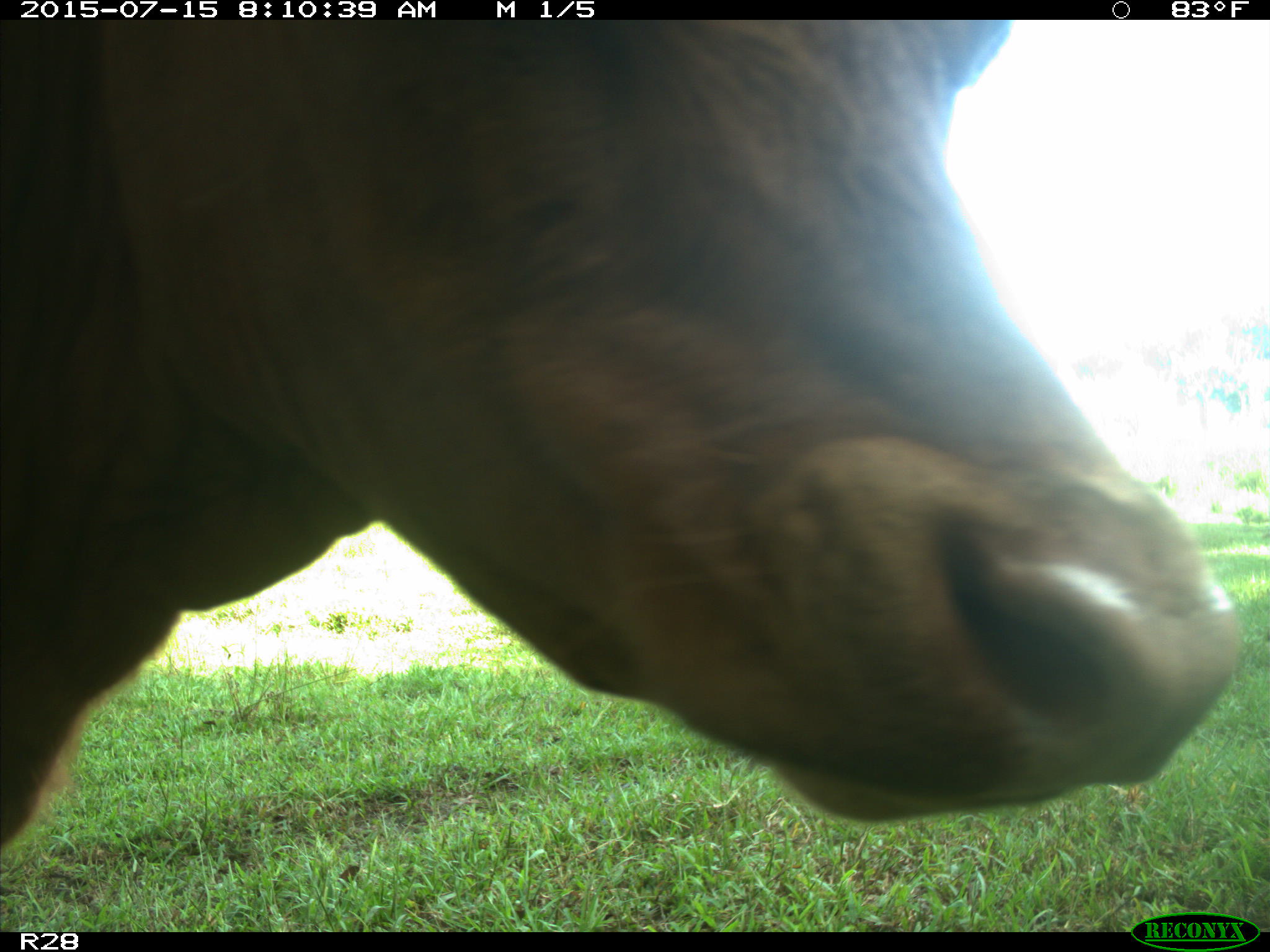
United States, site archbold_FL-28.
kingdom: Animalia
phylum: Chordata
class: Mammalia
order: Artiodactyla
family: Bovidae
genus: Bos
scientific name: Bos taurus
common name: domestic cow